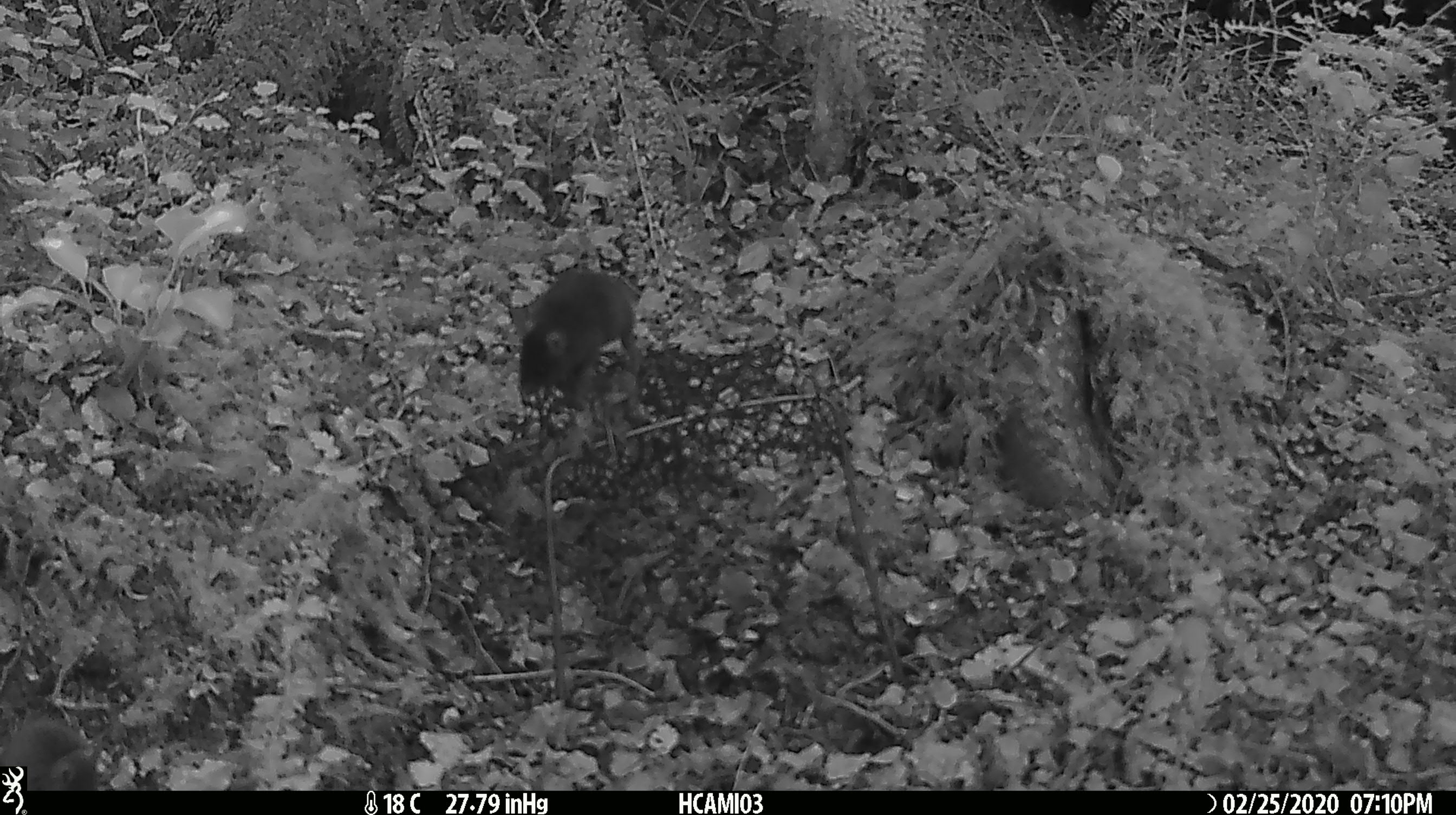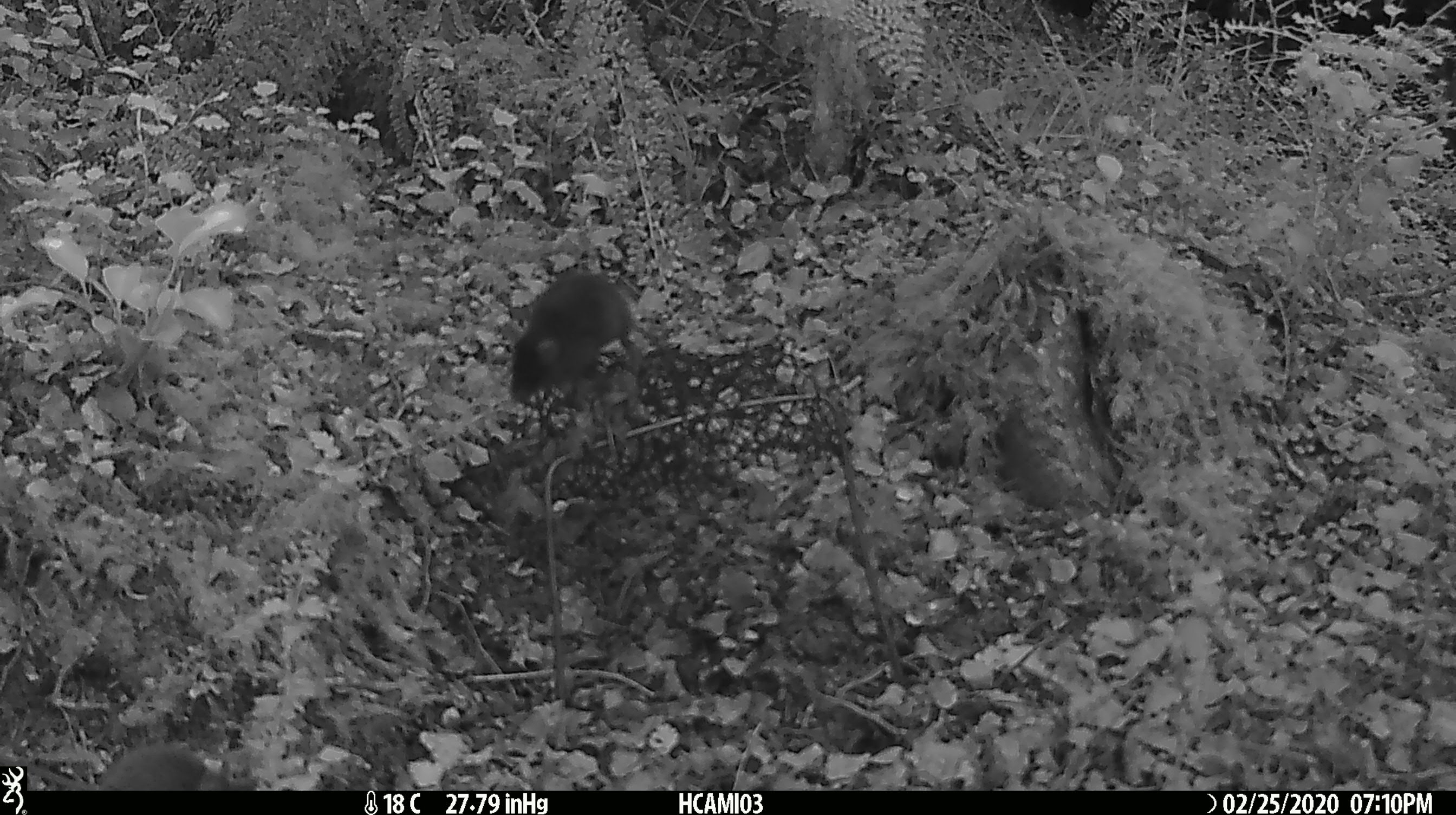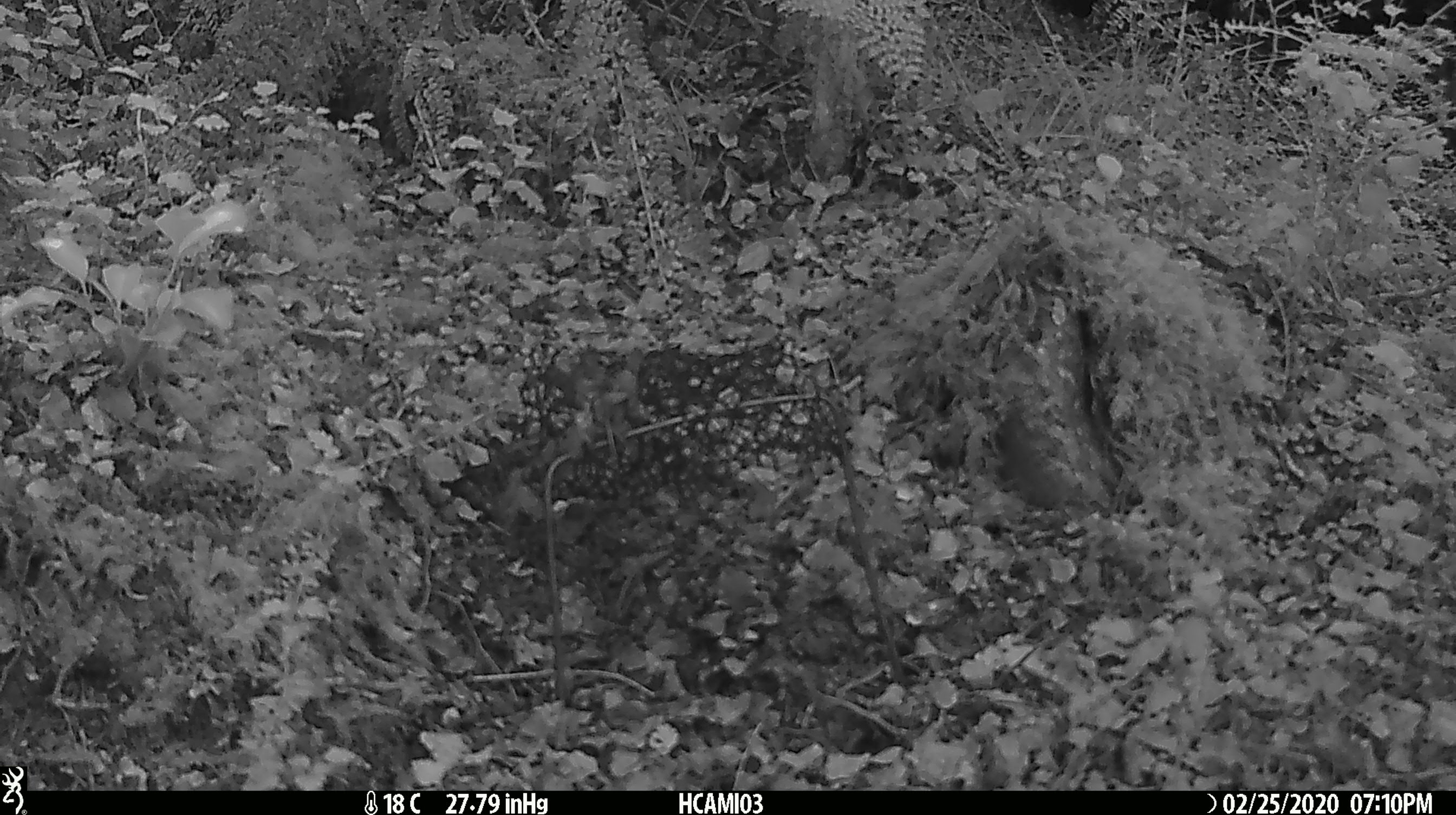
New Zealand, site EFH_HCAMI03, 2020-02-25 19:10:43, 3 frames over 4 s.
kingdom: Animalia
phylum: Chordata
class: Mammalia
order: Rodentia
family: Muridae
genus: Mus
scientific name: Mus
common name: mouse